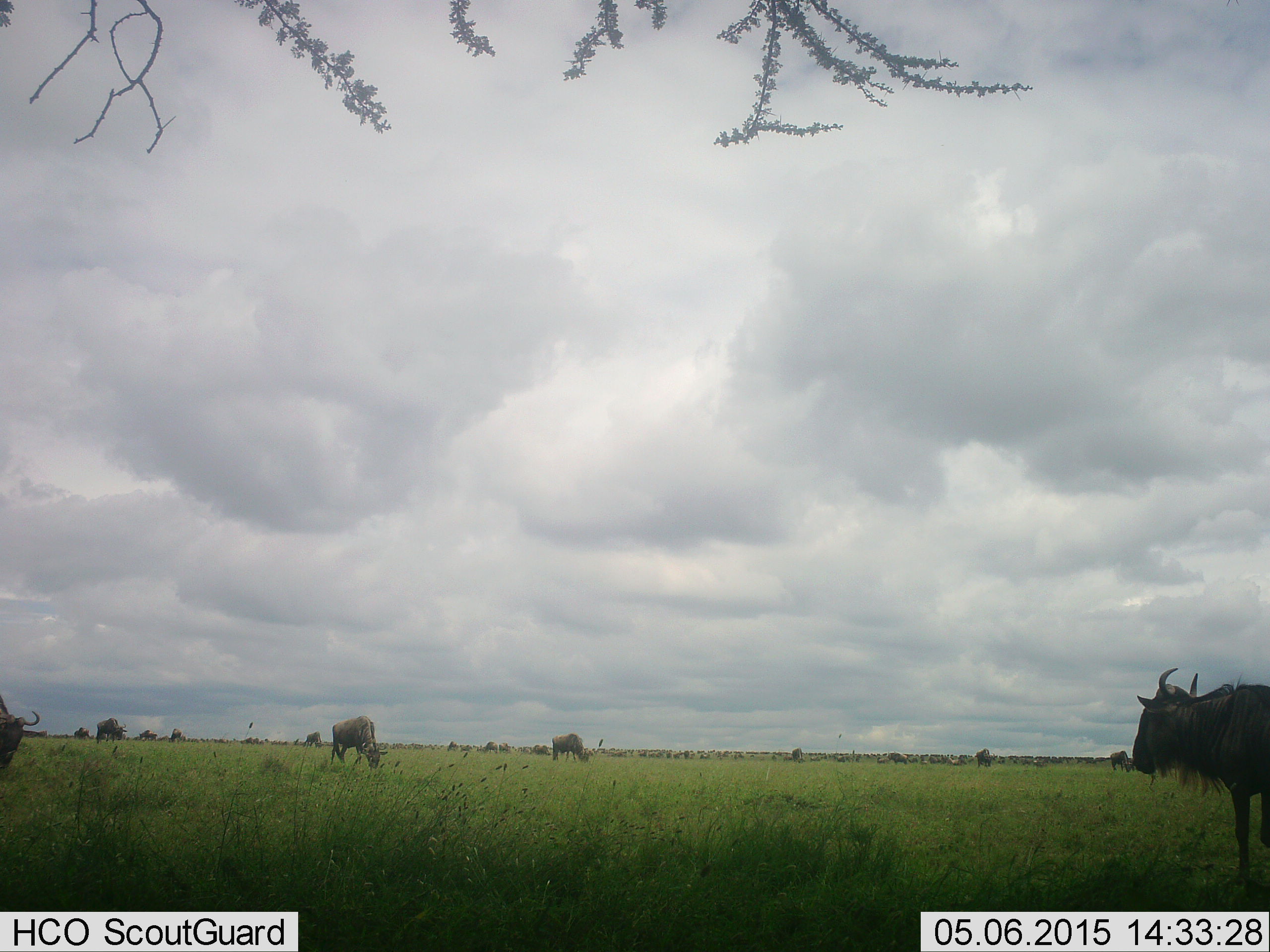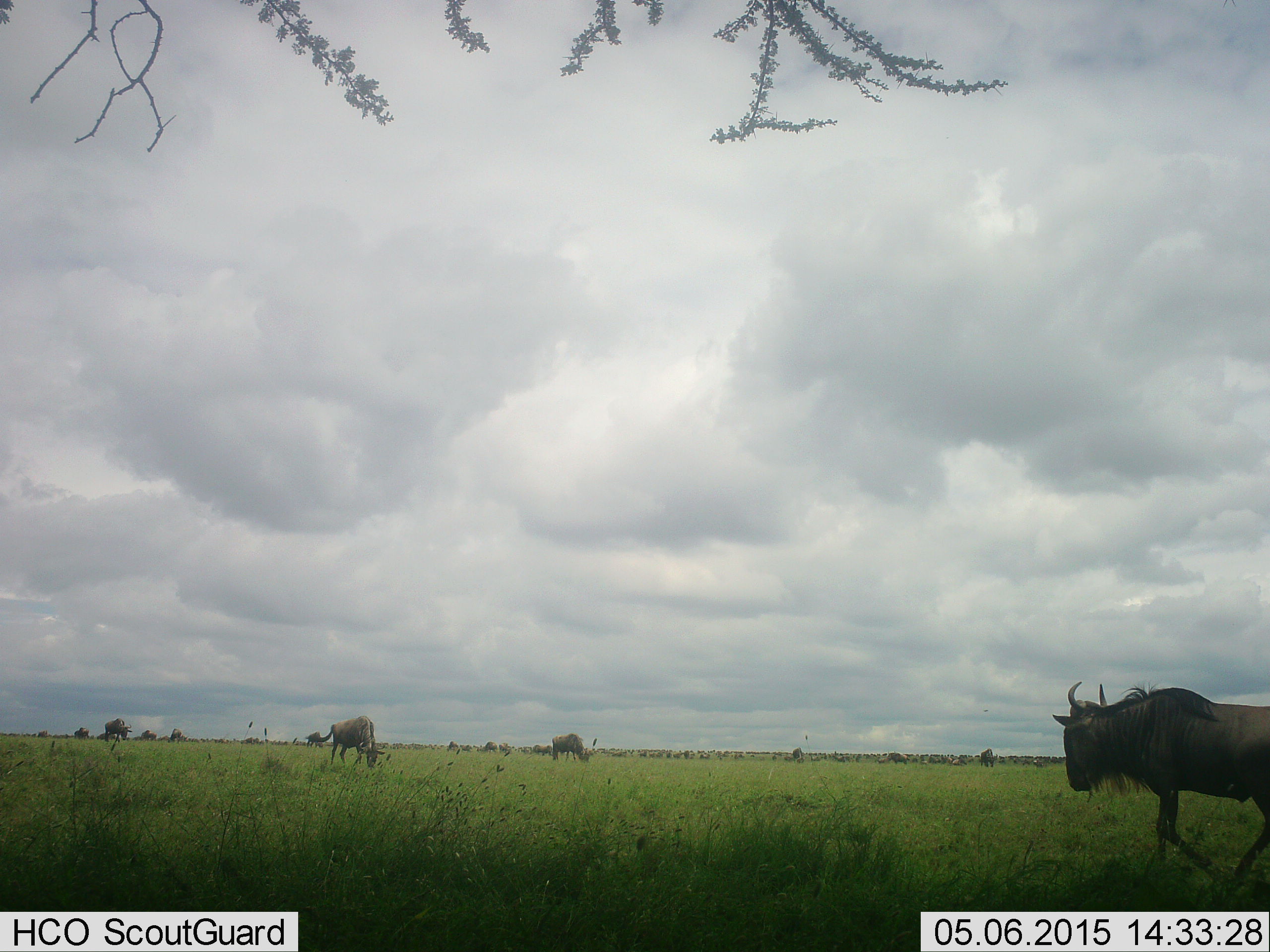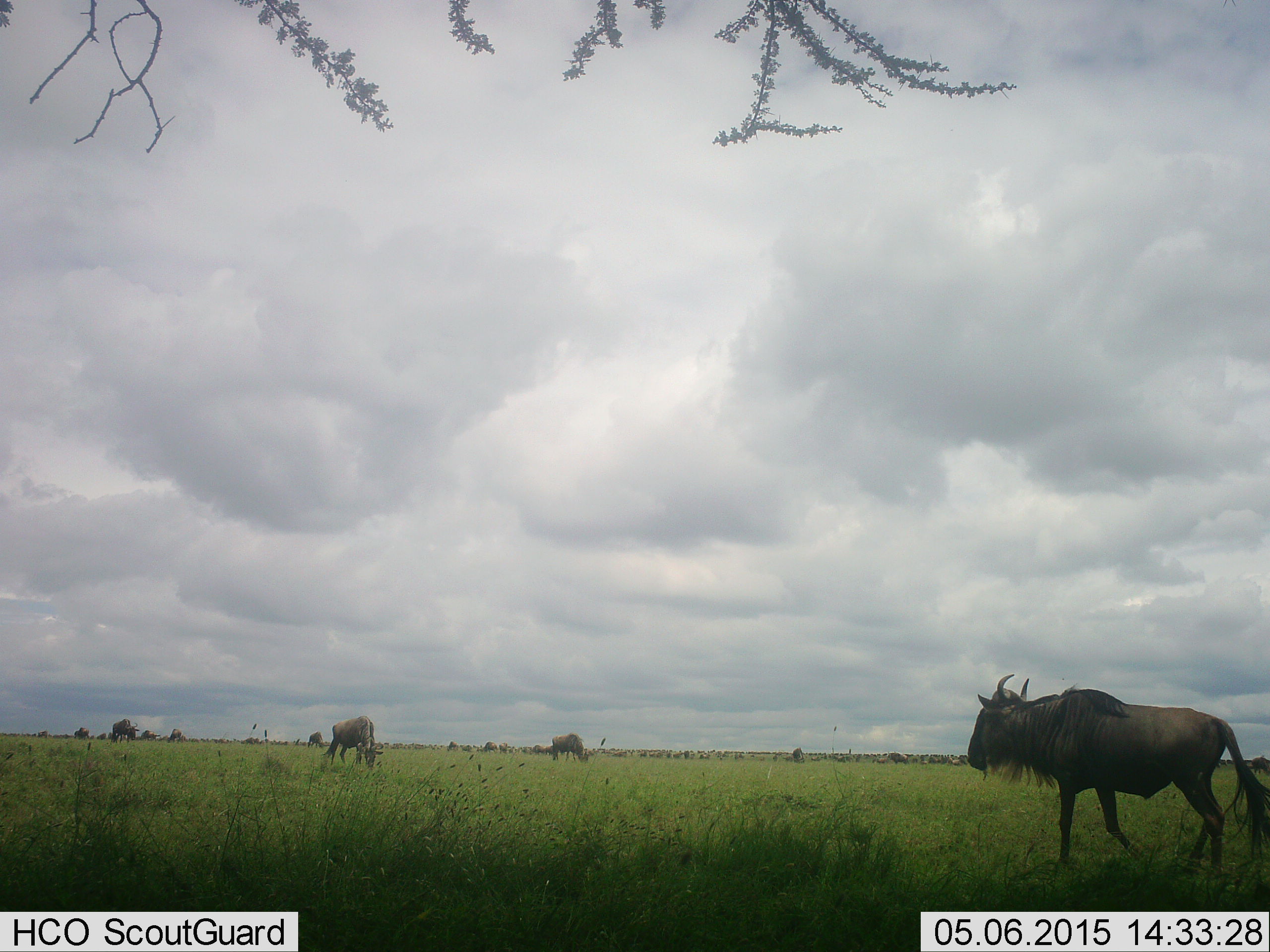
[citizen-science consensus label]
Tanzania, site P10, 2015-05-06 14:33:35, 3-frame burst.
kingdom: Animalia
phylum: Chordata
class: Mammalia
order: Artiodactyla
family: Bovidae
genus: Connochaetes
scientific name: Connochaetes taurinus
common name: blue wildebeest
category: wildebeest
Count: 8.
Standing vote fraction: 40%.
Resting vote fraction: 0%.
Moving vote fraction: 70%.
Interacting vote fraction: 0%.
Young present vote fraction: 0%.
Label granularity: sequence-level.